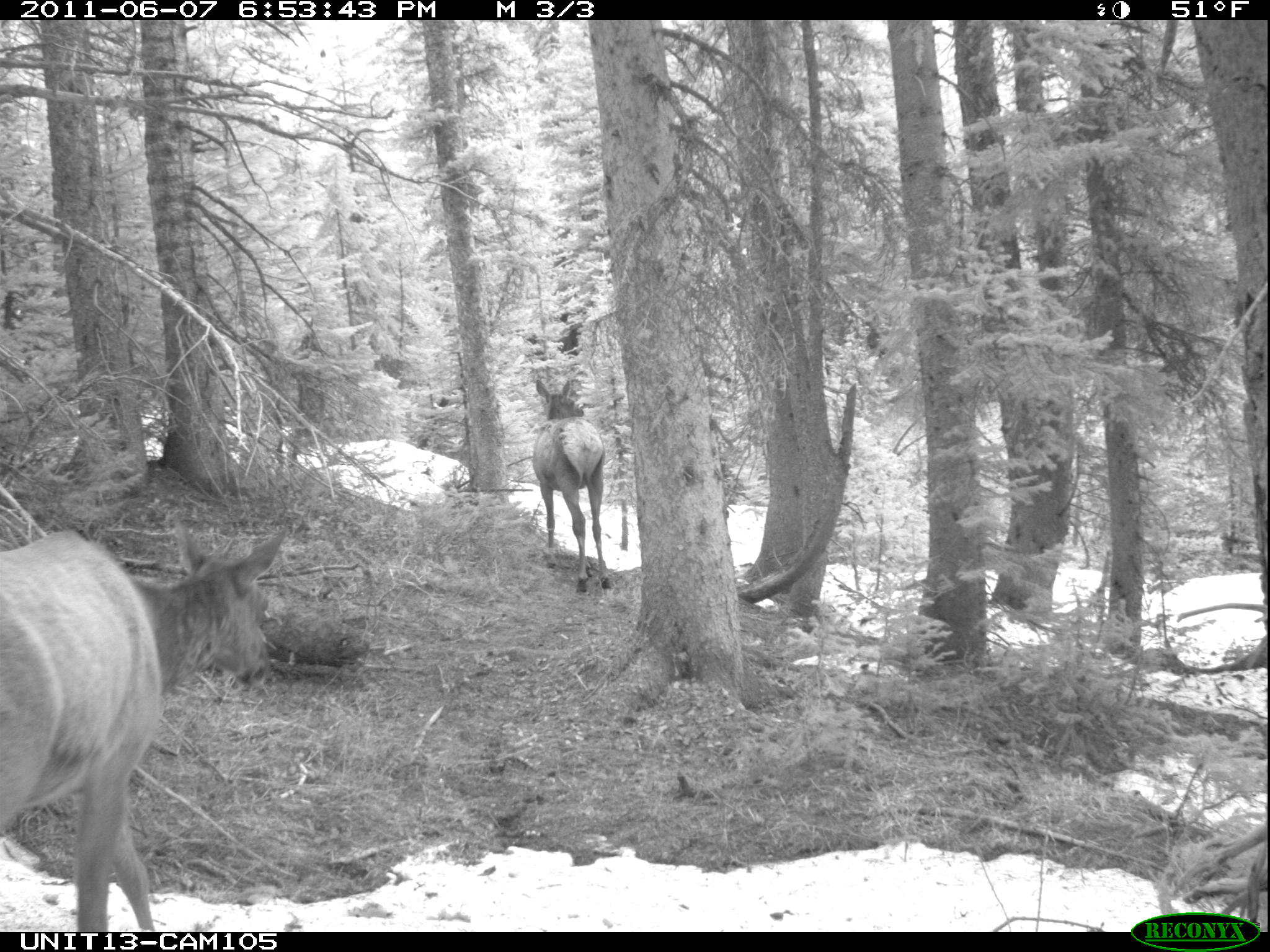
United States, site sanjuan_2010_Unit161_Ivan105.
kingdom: Animalia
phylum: Chordata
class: Mammalia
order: Artiodactyla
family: Cervidae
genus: Cervus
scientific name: Cervus elaphus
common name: red deer